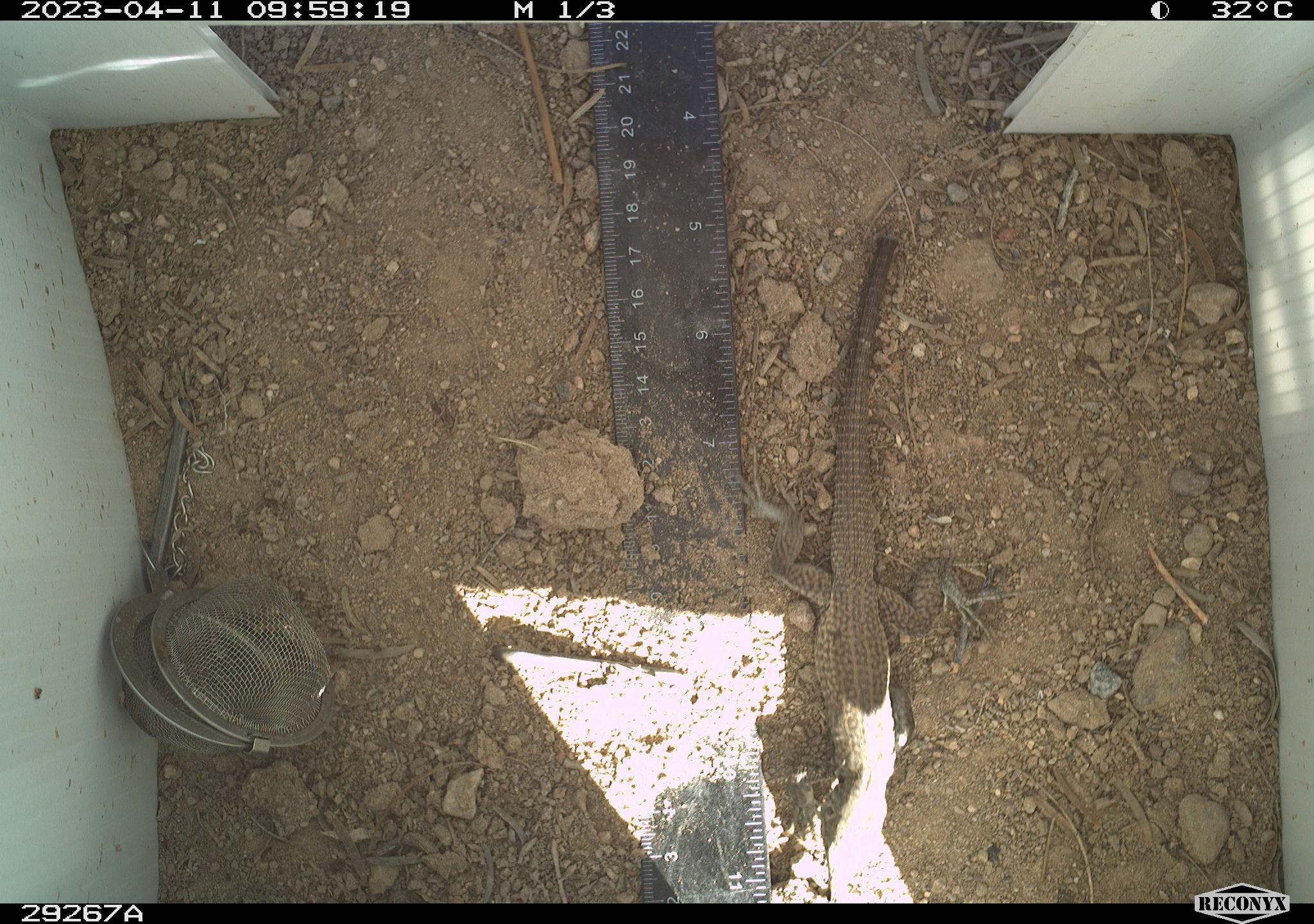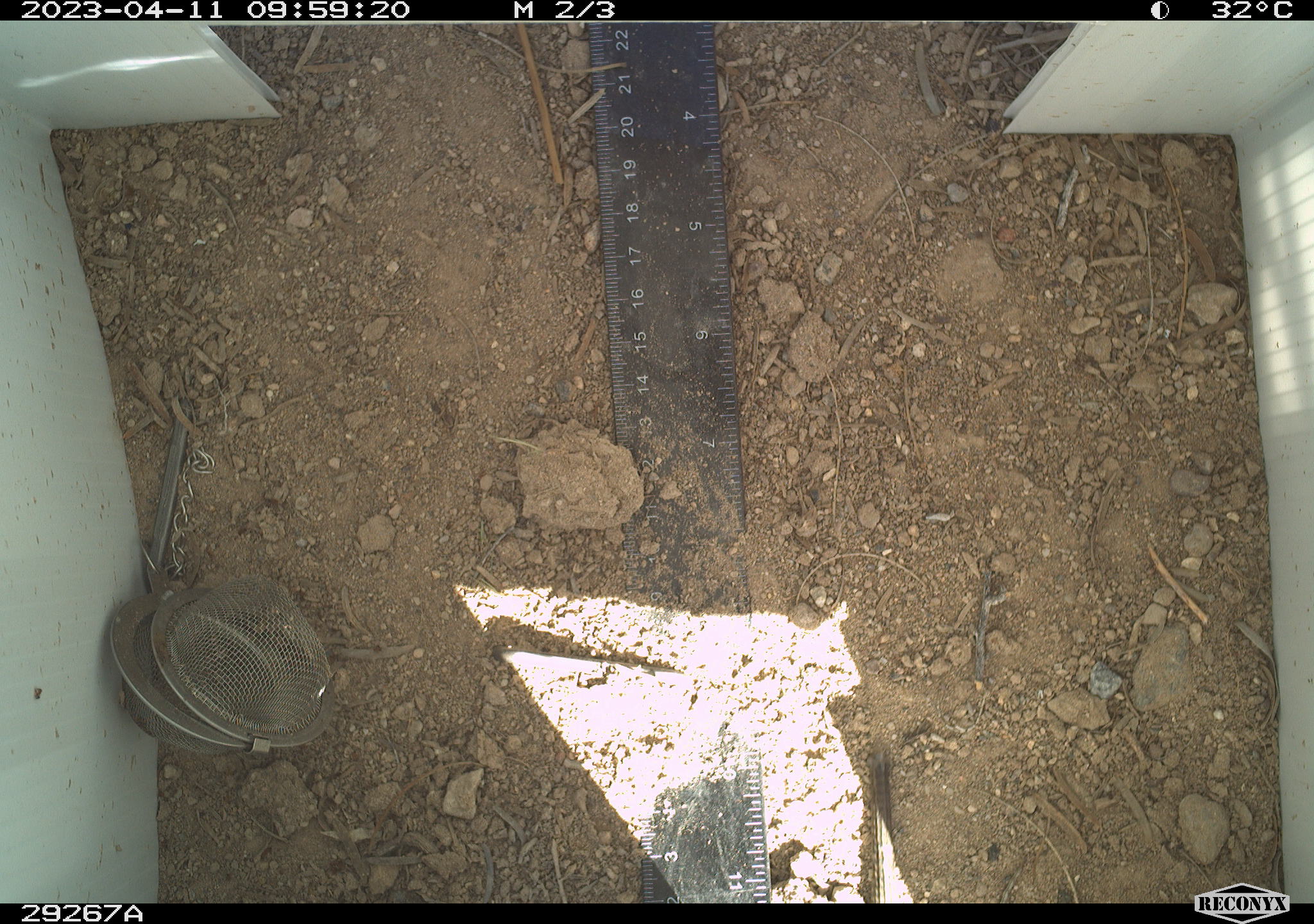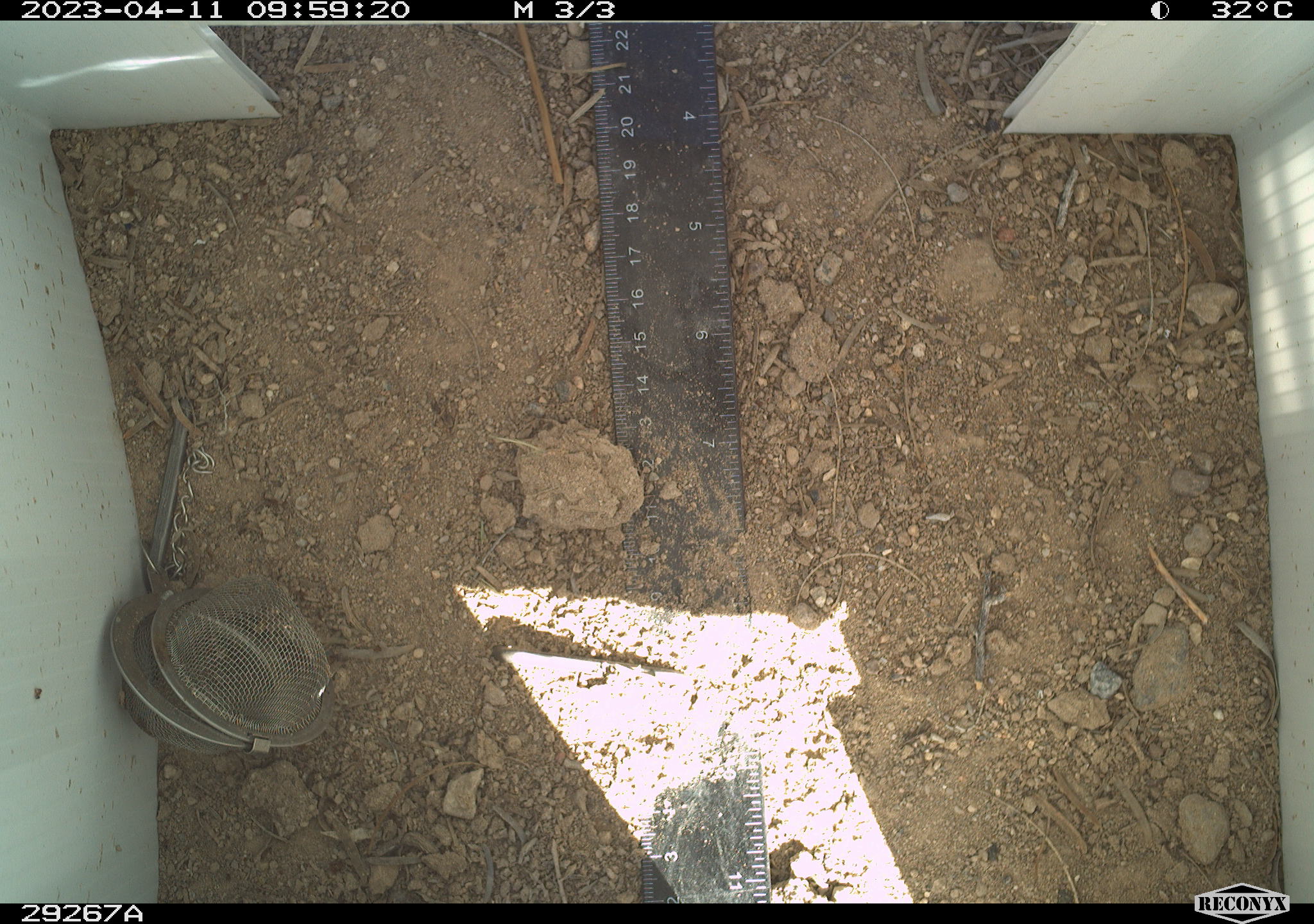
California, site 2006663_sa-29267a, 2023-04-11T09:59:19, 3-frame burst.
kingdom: Animalia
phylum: Chordata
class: Reptilia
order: Squamata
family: Teiidae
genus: Aspidoscelis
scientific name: Aspidoscelis tigris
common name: western whiptail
Western whiptail (Aspidoscelis tigris).